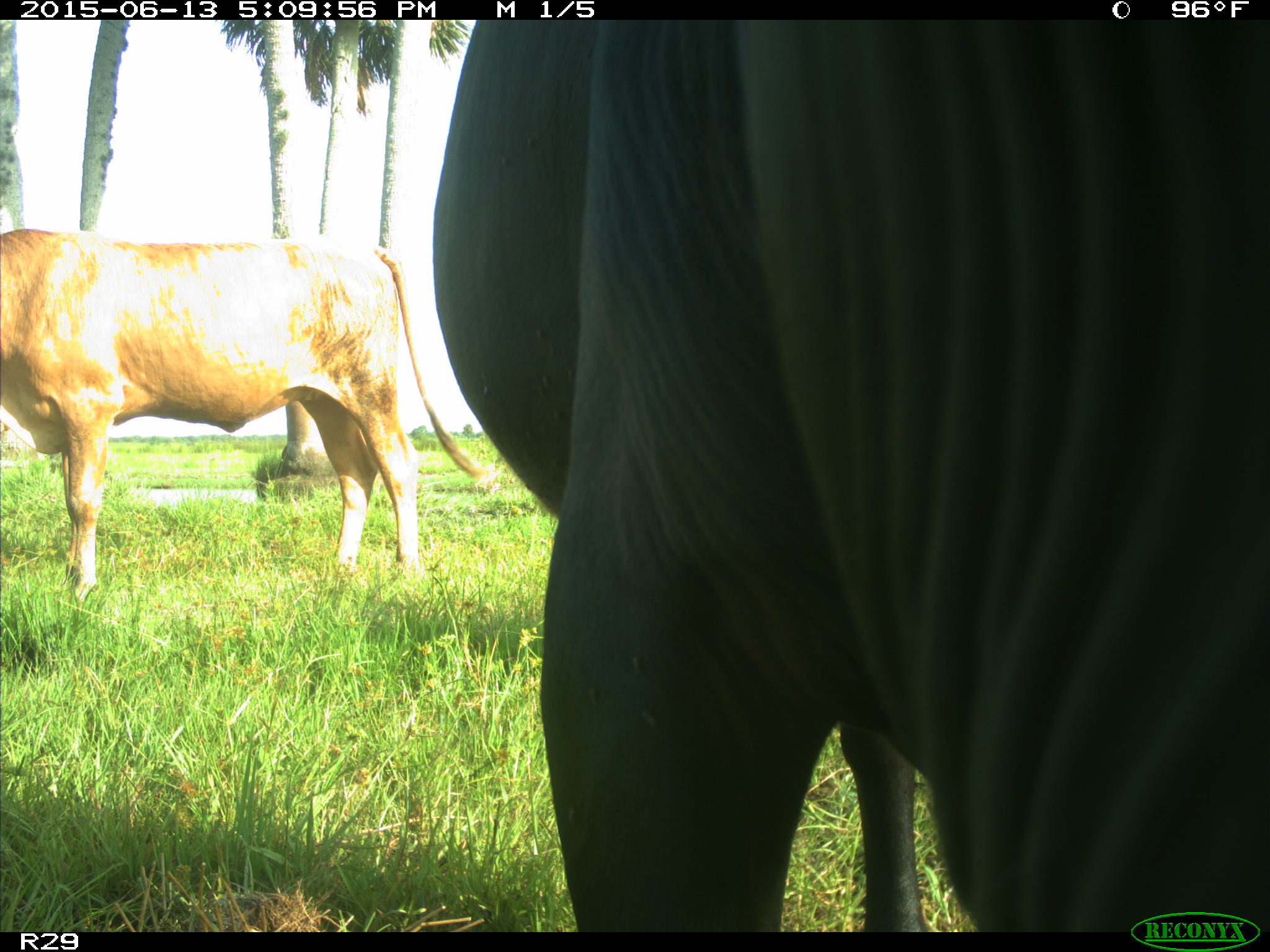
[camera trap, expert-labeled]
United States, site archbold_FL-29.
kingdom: Animalia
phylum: Chordata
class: Mammalia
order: Artiodactyla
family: Bovidae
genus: Bos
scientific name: Bos taurus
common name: domestic cow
Bos taurus (domestic cow).